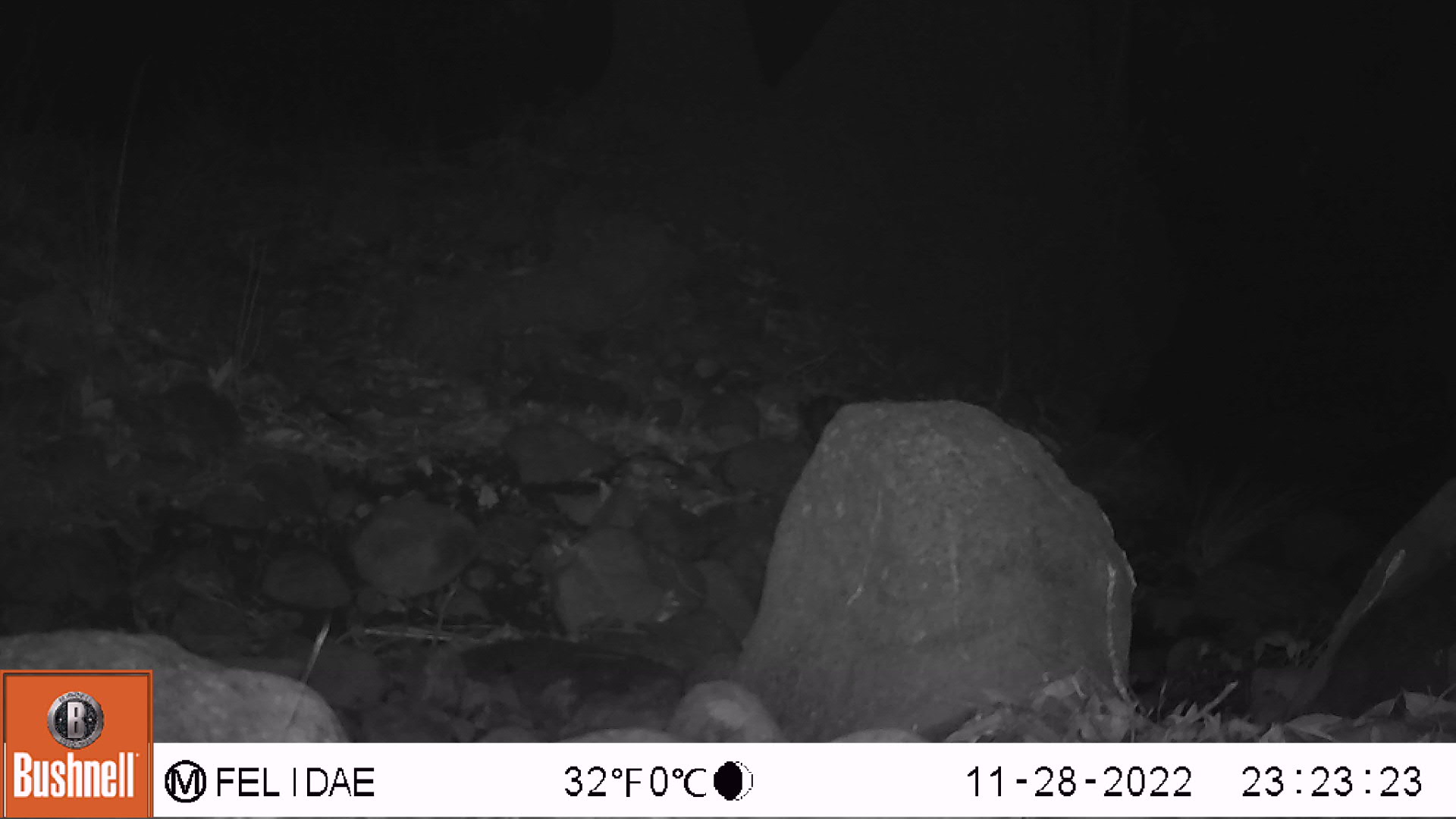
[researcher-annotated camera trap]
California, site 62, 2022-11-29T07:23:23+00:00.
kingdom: Animalia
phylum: Chordata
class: Mammalia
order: Didelphimorphia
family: Didelphidae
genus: Didelphis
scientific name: Didelphis virginiana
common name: virginia opossum